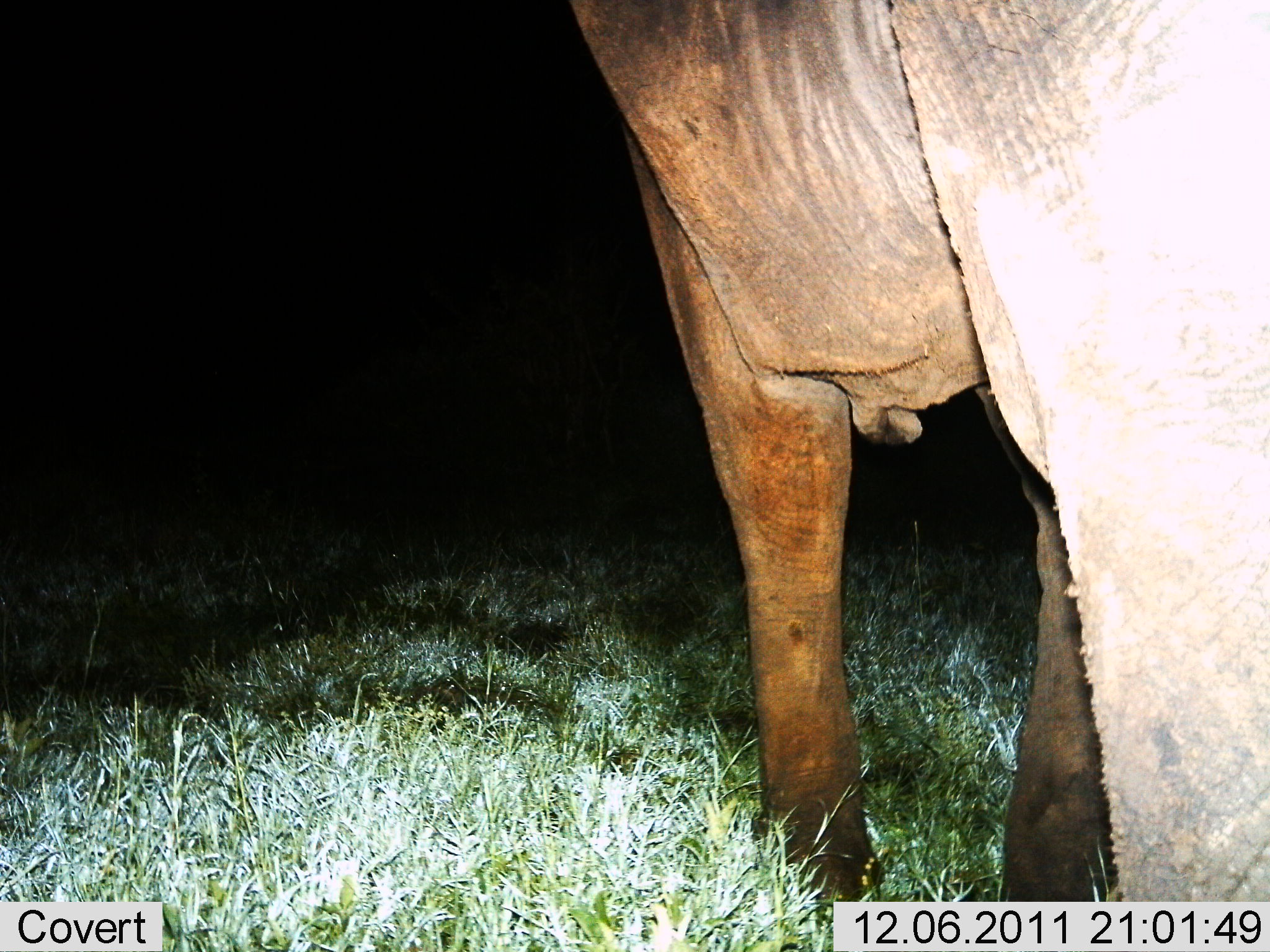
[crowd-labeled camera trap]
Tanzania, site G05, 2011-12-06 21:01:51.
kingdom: Animalia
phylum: Chordata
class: Mammalia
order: Proboscidea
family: Elephantidae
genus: Loxodonta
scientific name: Loxodonta africana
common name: african bush elephant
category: elephant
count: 1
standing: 80%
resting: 0%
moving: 20%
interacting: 0%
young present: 0%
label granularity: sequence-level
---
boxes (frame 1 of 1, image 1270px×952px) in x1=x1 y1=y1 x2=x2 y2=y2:
animal: x1=563 y1=1 x2=1270 y2=946